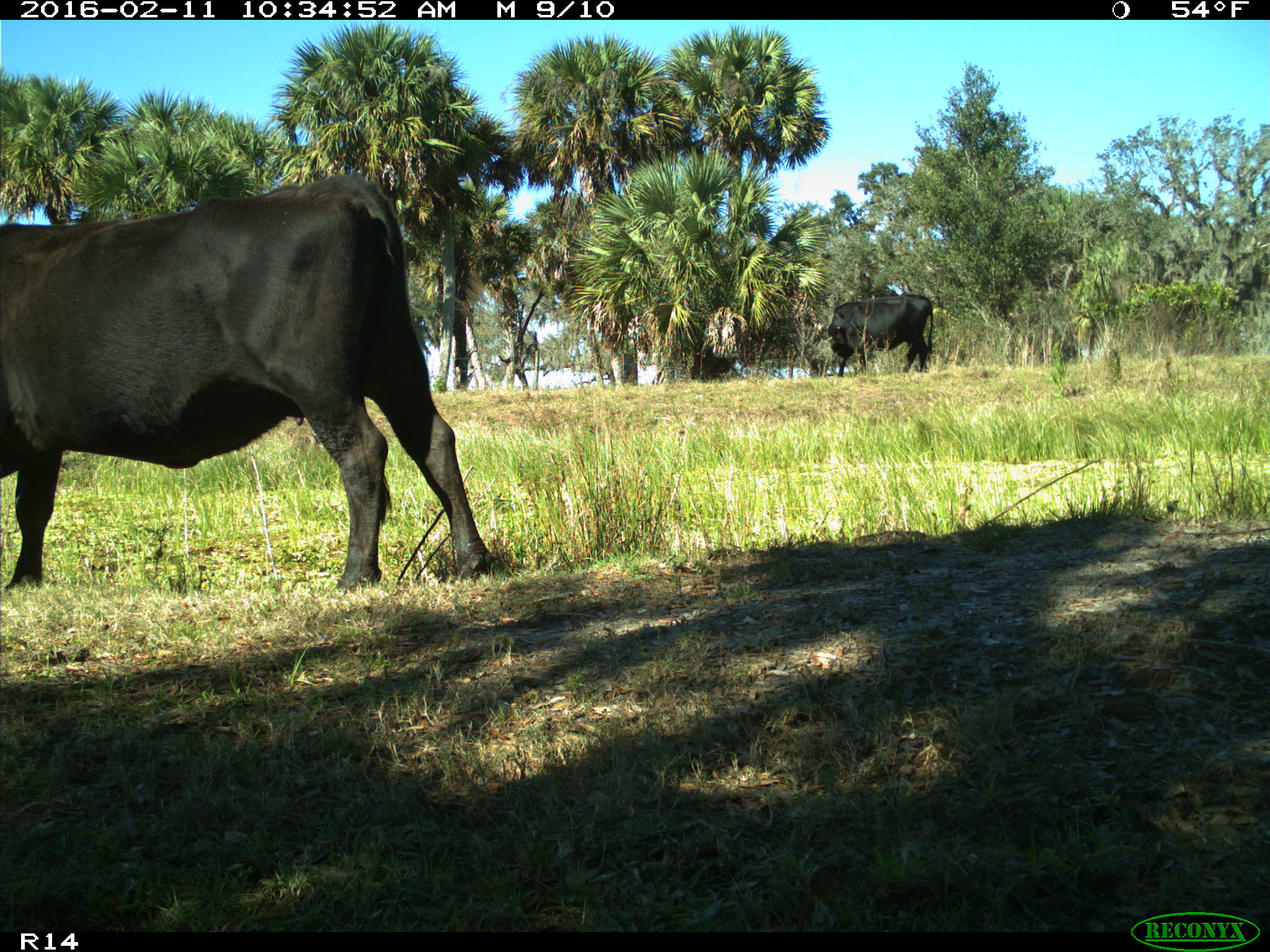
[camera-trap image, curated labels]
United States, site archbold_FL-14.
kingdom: Animalia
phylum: Chordata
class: Mammalia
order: Artiodactyla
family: Bovidae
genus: Bos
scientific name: Bos taurus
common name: domestic cow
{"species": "Bos taurus (domestic cow)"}